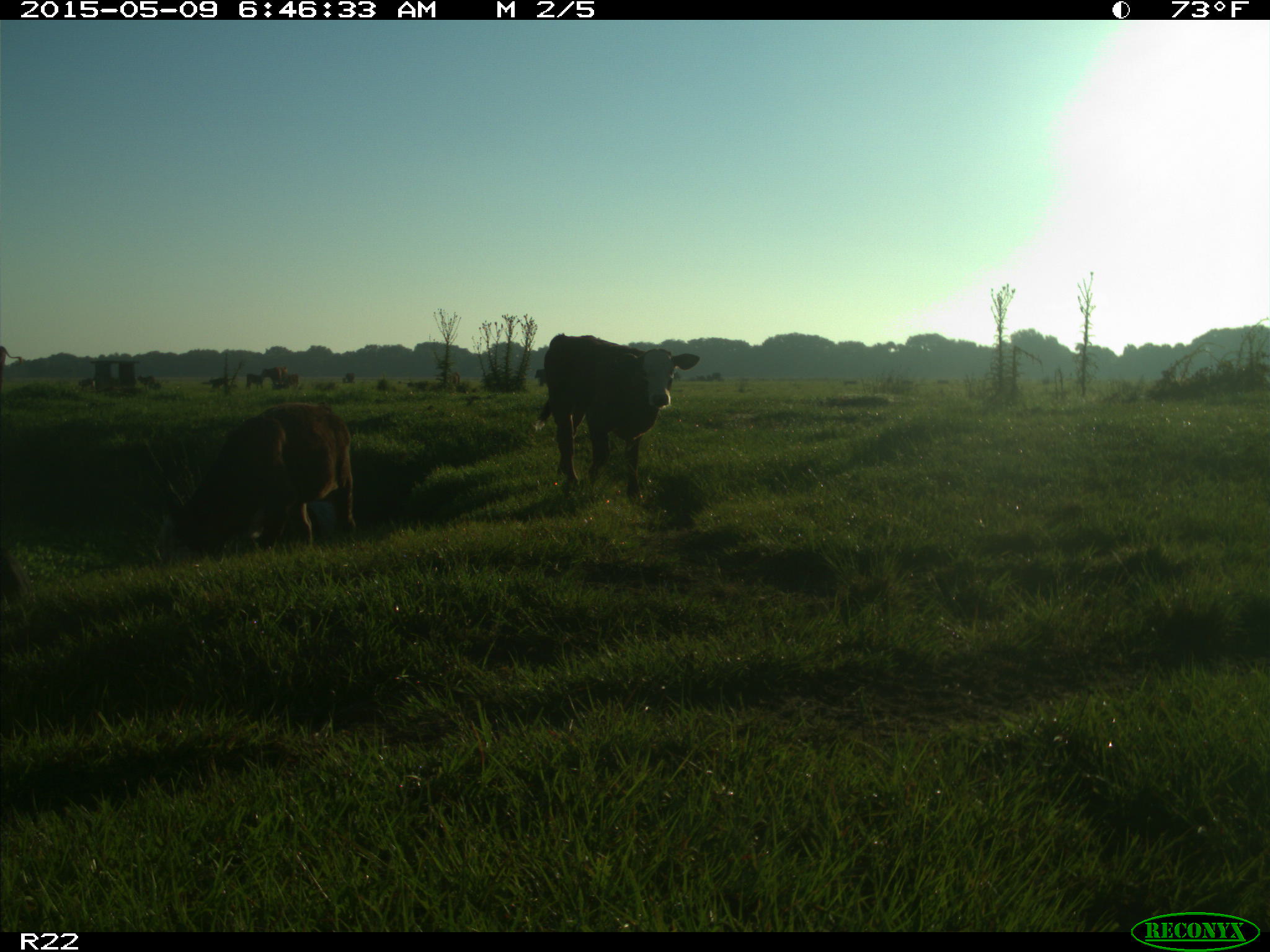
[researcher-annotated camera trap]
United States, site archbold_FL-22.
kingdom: Animalia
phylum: Chordata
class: Mammalia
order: Artiodactyla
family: Bovidae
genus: Bos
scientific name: Bos taurus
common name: domestic cow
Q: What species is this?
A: Bos taurus (domestic cow).